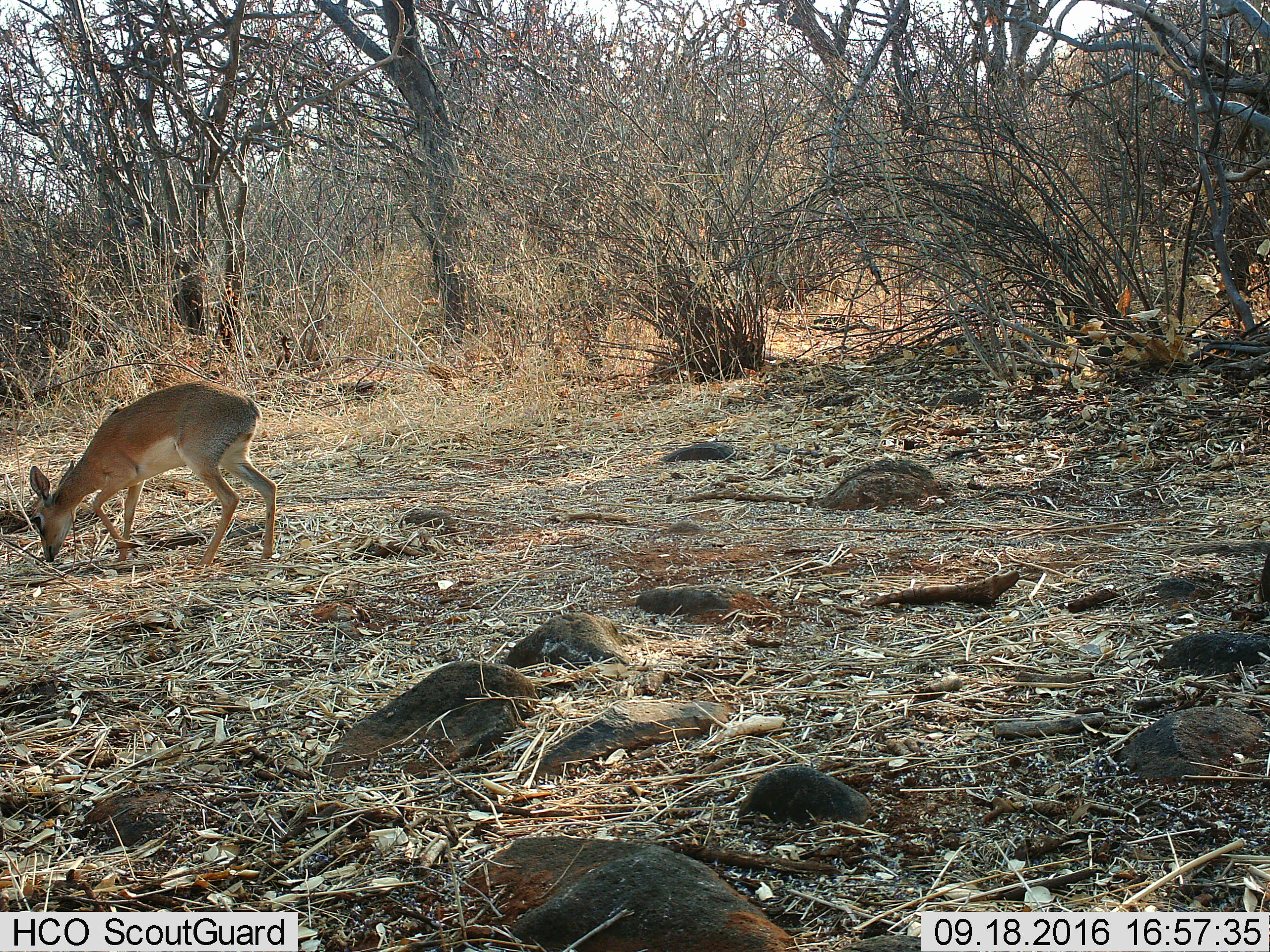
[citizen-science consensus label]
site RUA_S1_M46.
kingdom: Animalia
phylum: Chordata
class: Mammalia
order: Artiodactyla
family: Bovidae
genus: Madoqua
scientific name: Madoqua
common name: dik-dik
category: dikdik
Dikdik (dik-dik) (Madoqua), count 1. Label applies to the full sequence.